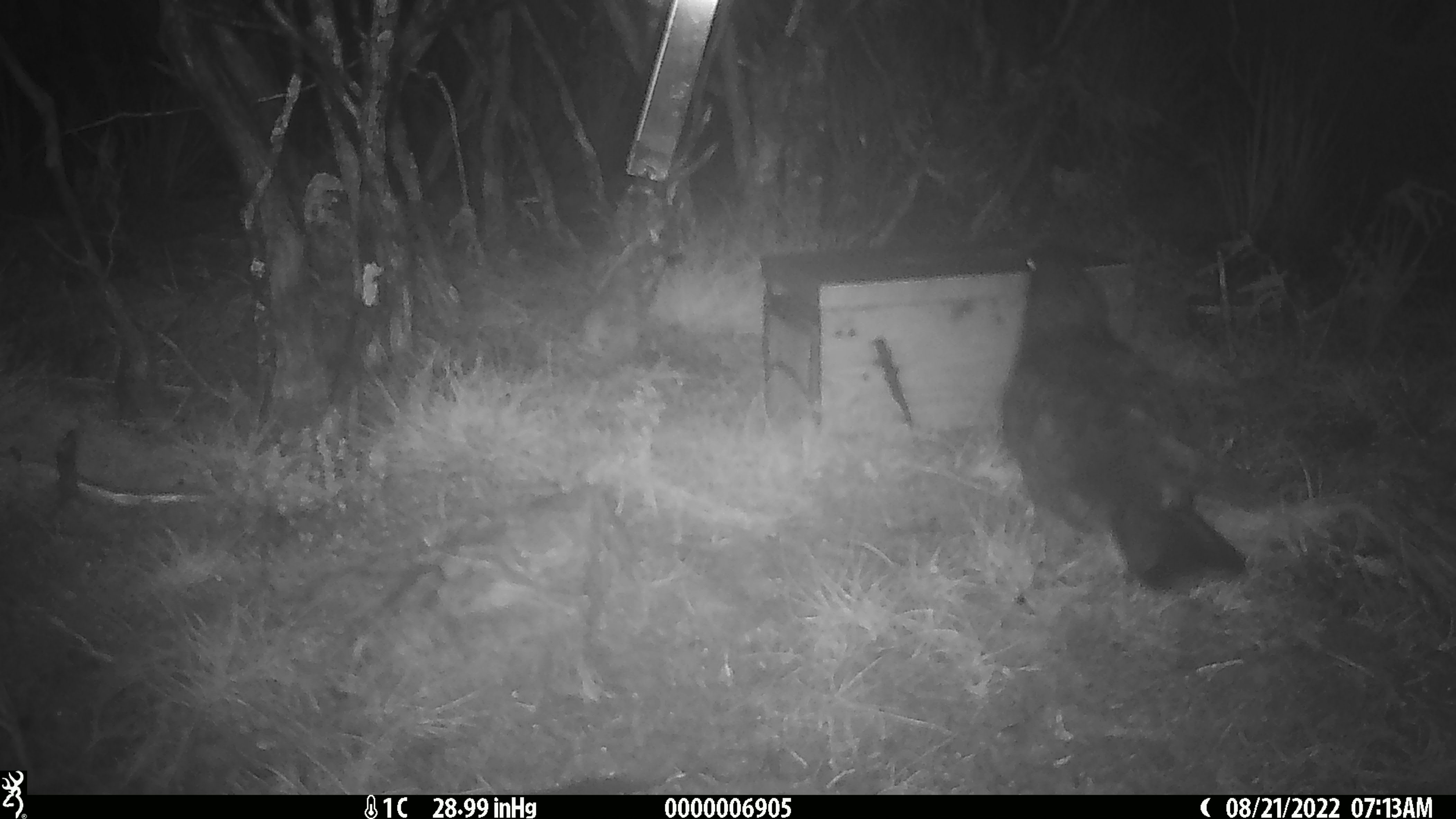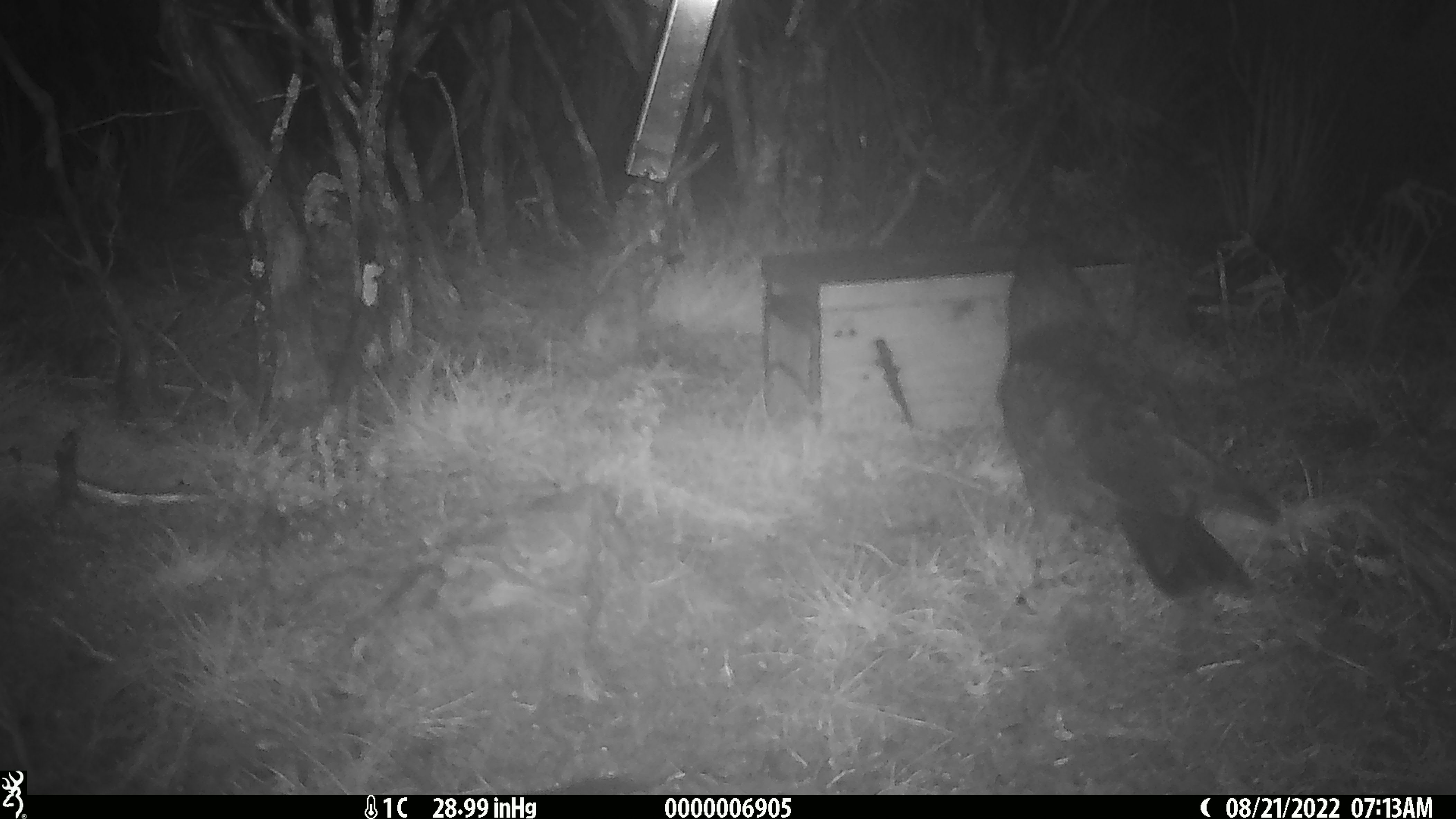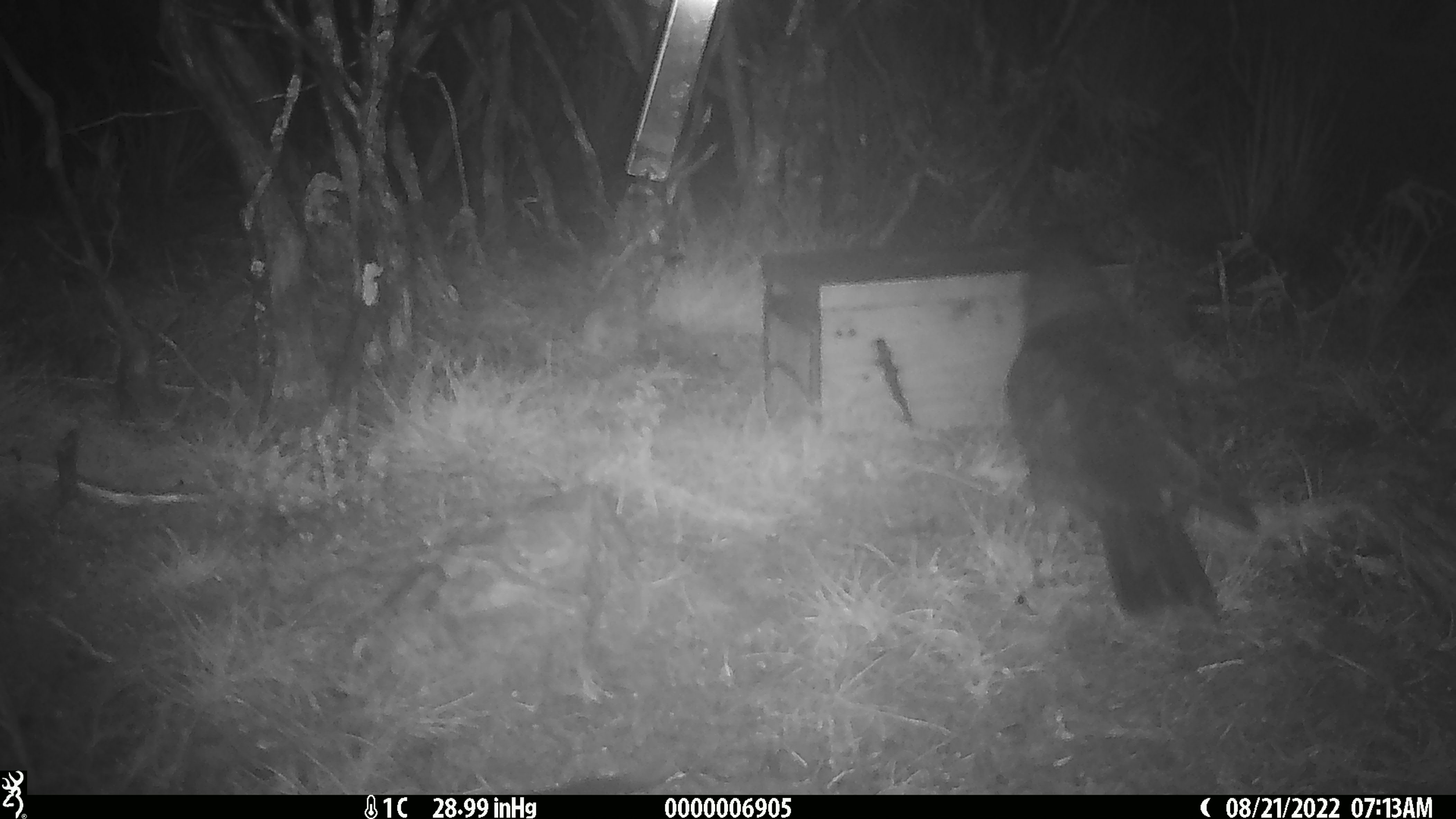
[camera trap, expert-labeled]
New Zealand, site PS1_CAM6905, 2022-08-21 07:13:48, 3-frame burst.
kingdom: Animalia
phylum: Chordata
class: Aves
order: Psittaciformes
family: Strigopidae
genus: Nestor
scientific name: Nestor notabilis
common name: kea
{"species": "kea (Nestor notabilis)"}